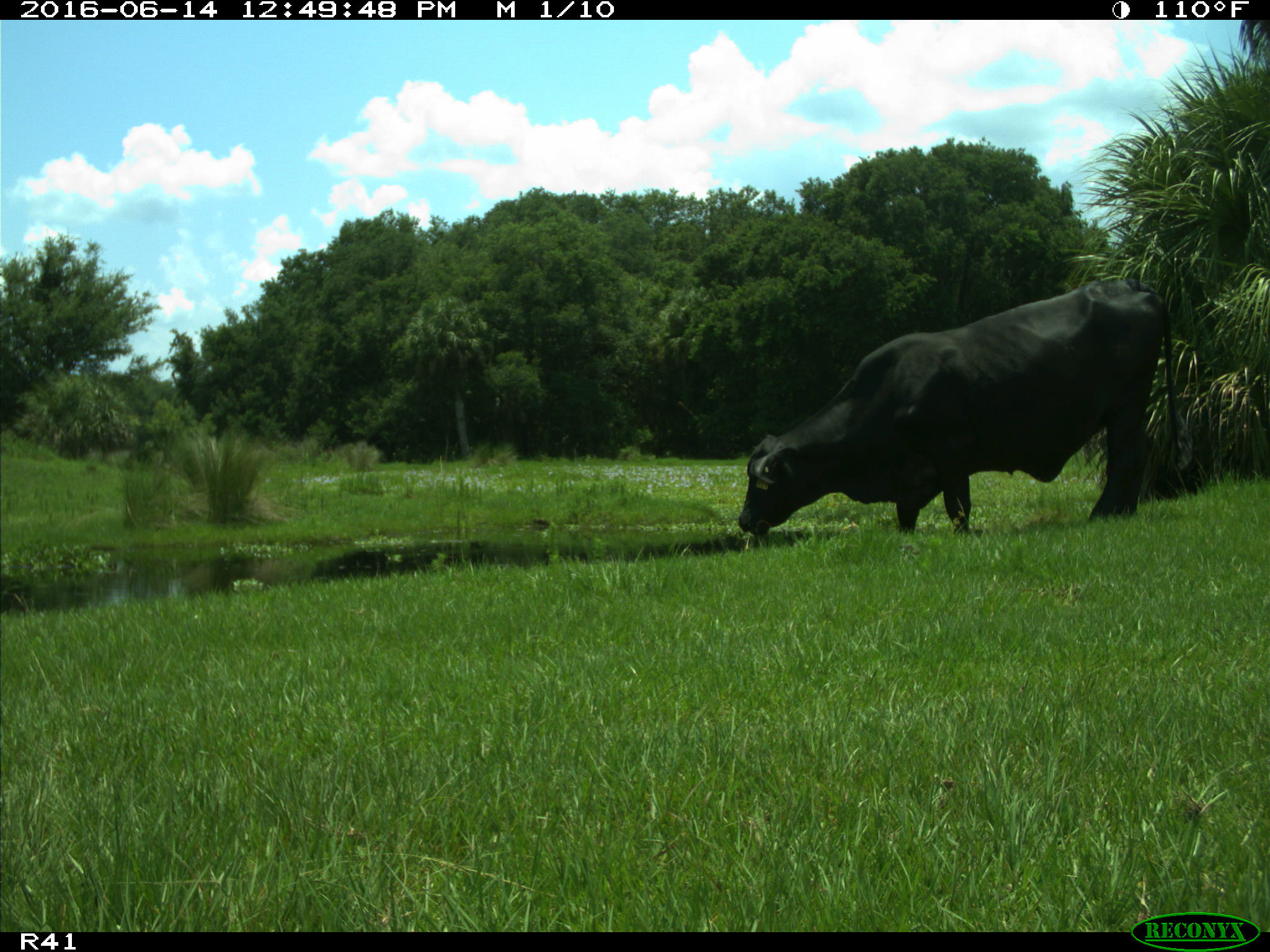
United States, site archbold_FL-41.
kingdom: Animalia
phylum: Chordata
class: Mammalia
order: Artiodactyla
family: Bovidae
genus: Bos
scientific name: Bos taurus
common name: domestic cow